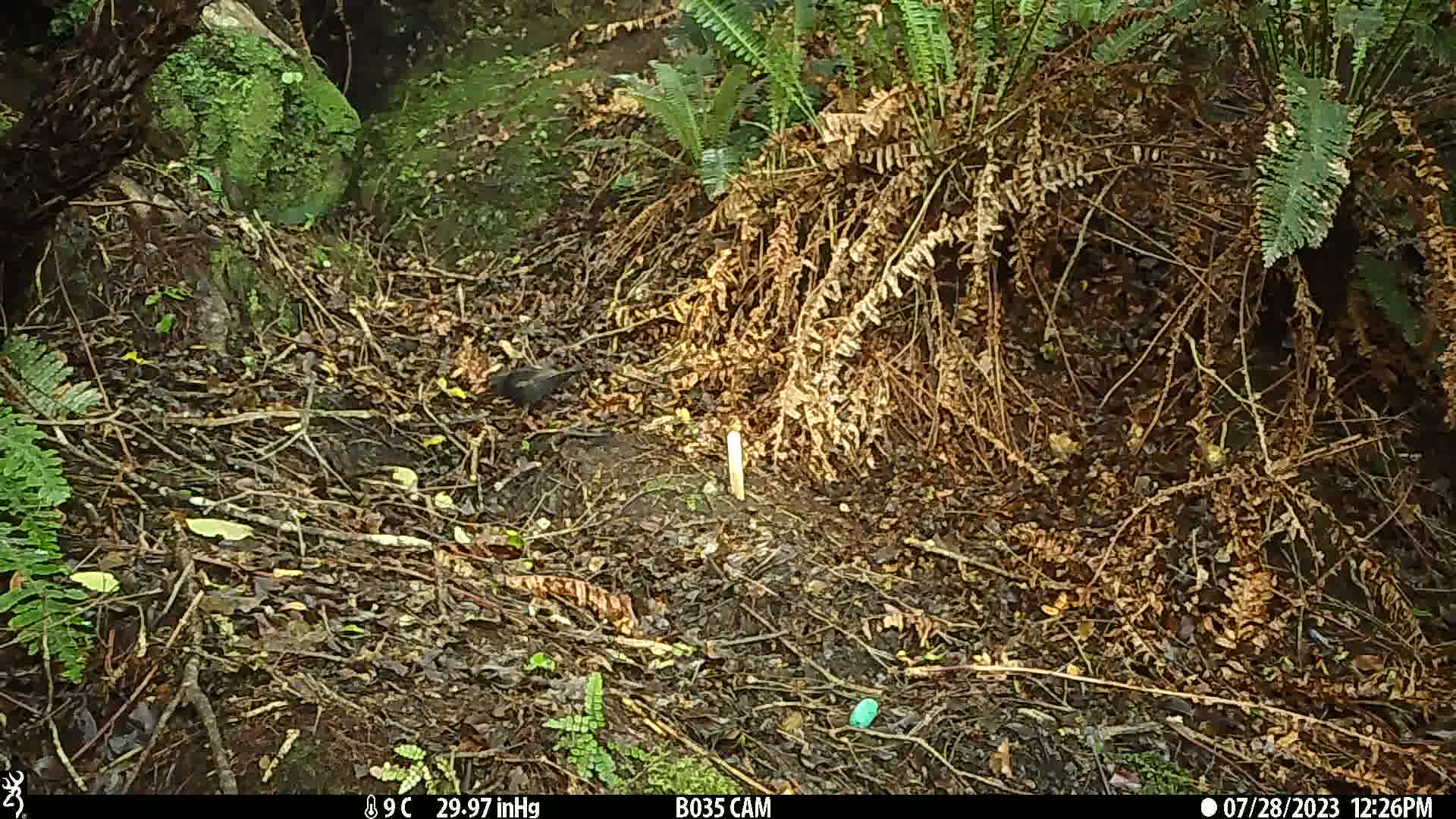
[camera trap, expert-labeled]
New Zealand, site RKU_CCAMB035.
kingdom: Animalia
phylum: Chordata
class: Aves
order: Passeriformes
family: Turdidae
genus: Turdus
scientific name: Turdus merula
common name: eurasian blackbird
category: blackbird